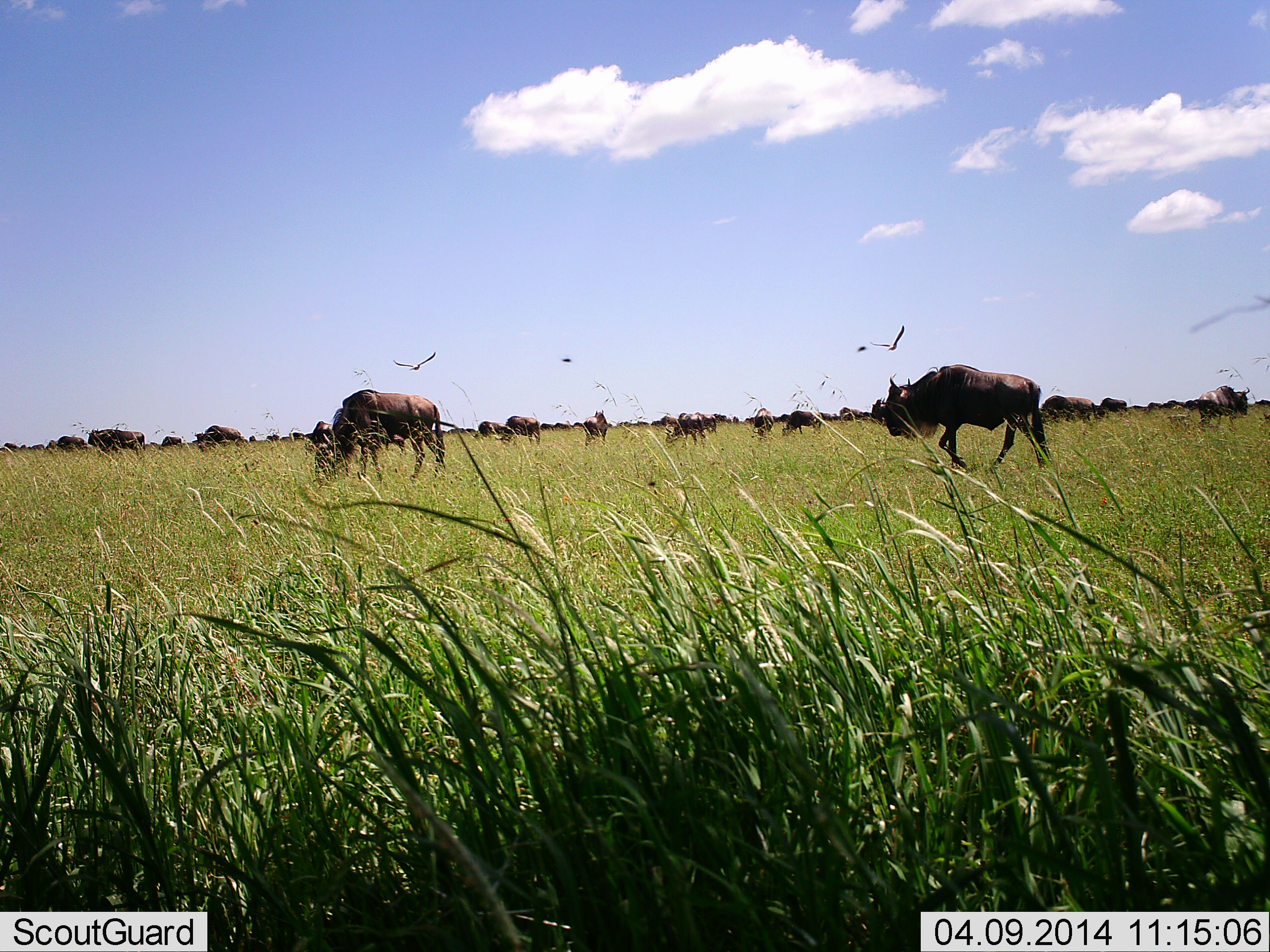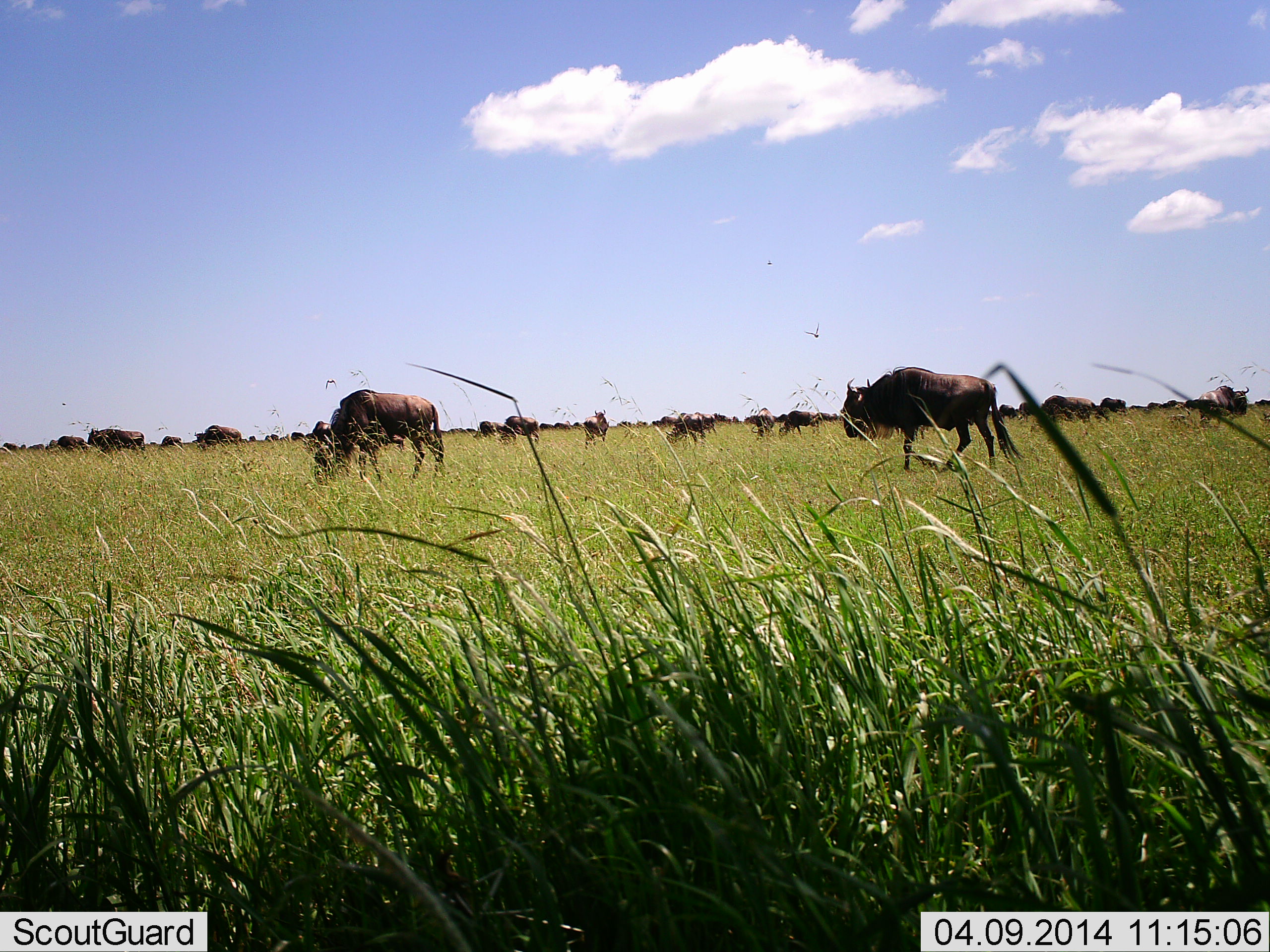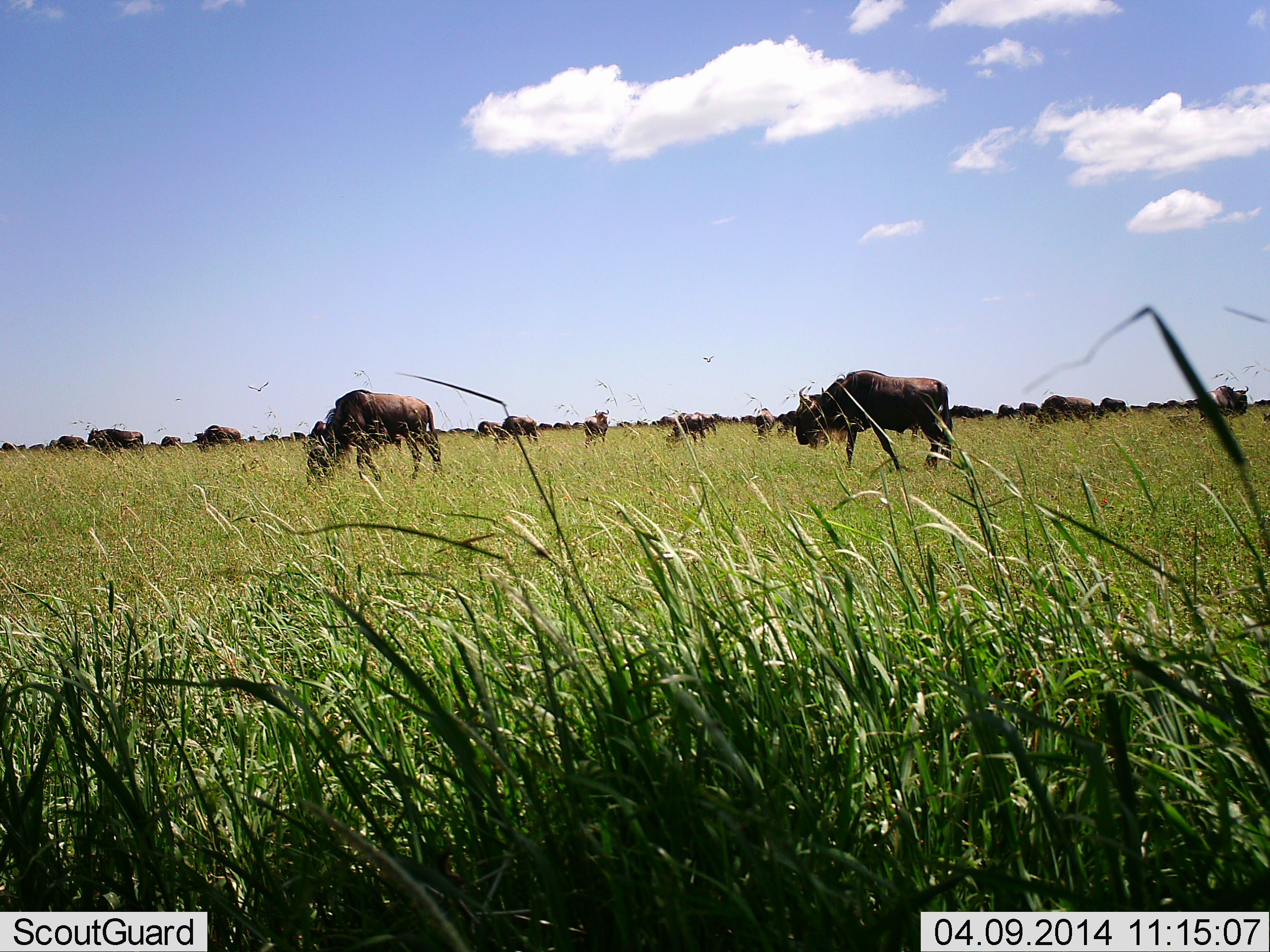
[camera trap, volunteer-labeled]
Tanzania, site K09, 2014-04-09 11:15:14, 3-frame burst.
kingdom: Animalia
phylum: Chordata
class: Mammalia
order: Artiodactyla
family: Bovidae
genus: Connochaetes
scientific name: Connochaetes taurinus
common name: blue wildebeest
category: wildebeest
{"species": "wildebeest (blue wildebeest) (Connochaetes taurinus)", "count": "11-50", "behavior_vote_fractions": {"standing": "28%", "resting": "0%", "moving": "48%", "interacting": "4%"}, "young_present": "0%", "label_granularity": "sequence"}